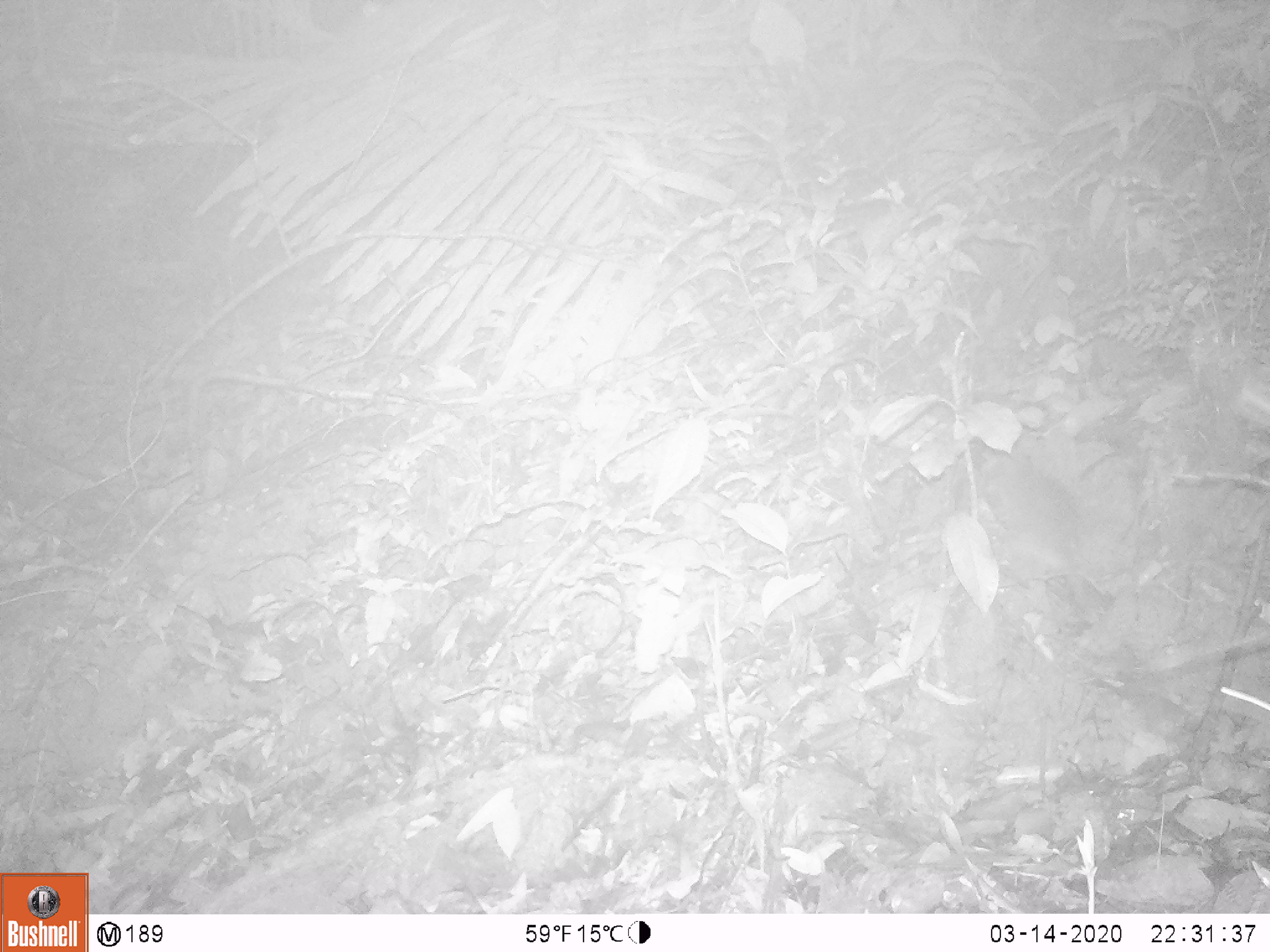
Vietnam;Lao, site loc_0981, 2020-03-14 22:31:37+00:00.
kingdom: Animalia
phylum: Chordata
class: Mammalia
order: Rodentia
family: Muridae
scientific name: Muridae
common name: old-world mice and rats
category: unidentified murid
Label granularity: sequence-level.